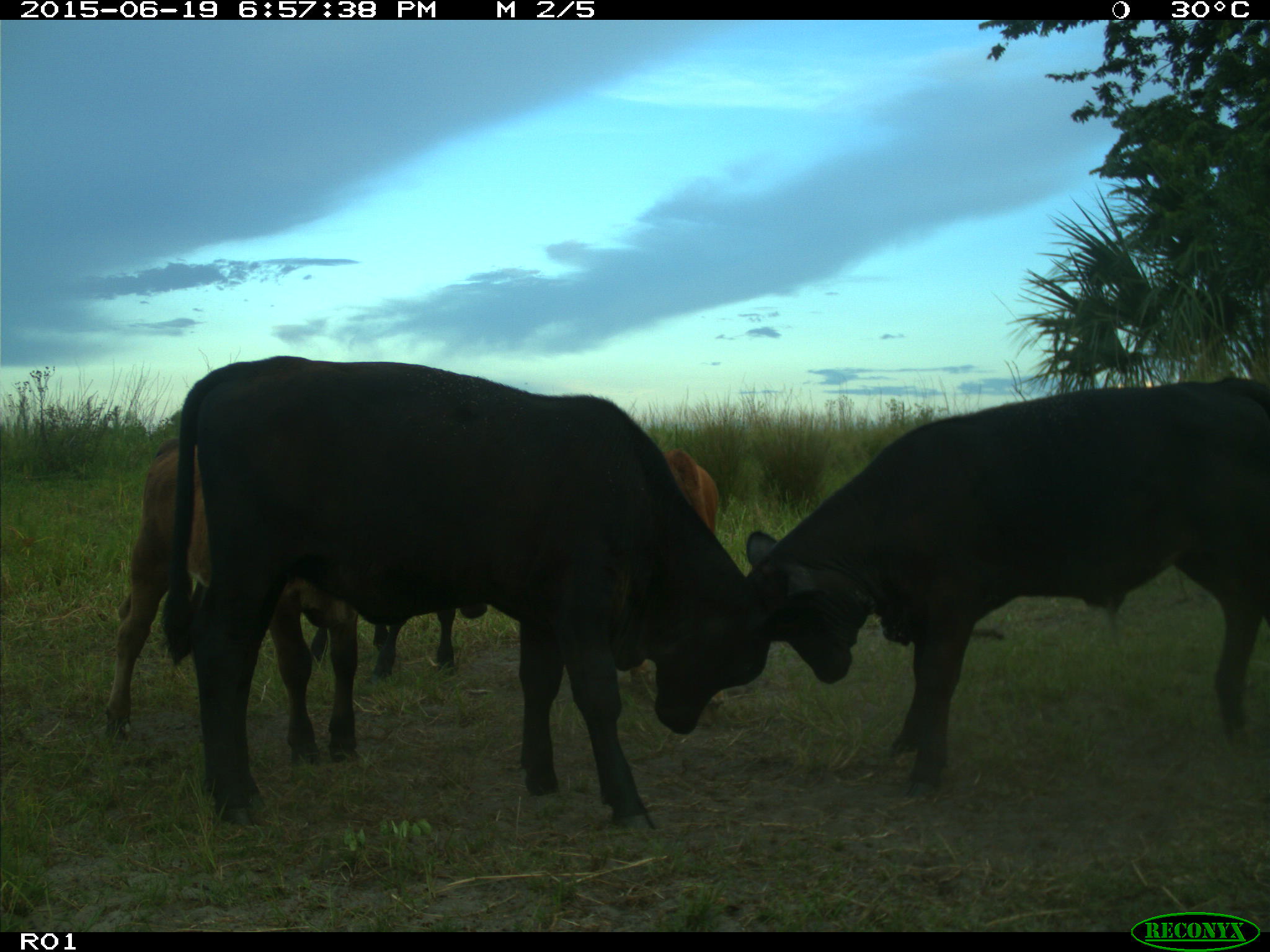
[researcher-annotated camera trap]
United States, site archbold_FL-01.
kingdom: Animalia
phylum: Chordata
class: Mammalia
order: Artiodactyla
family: Bovidae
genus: Bos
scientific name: Bos taurus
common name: domestic cow